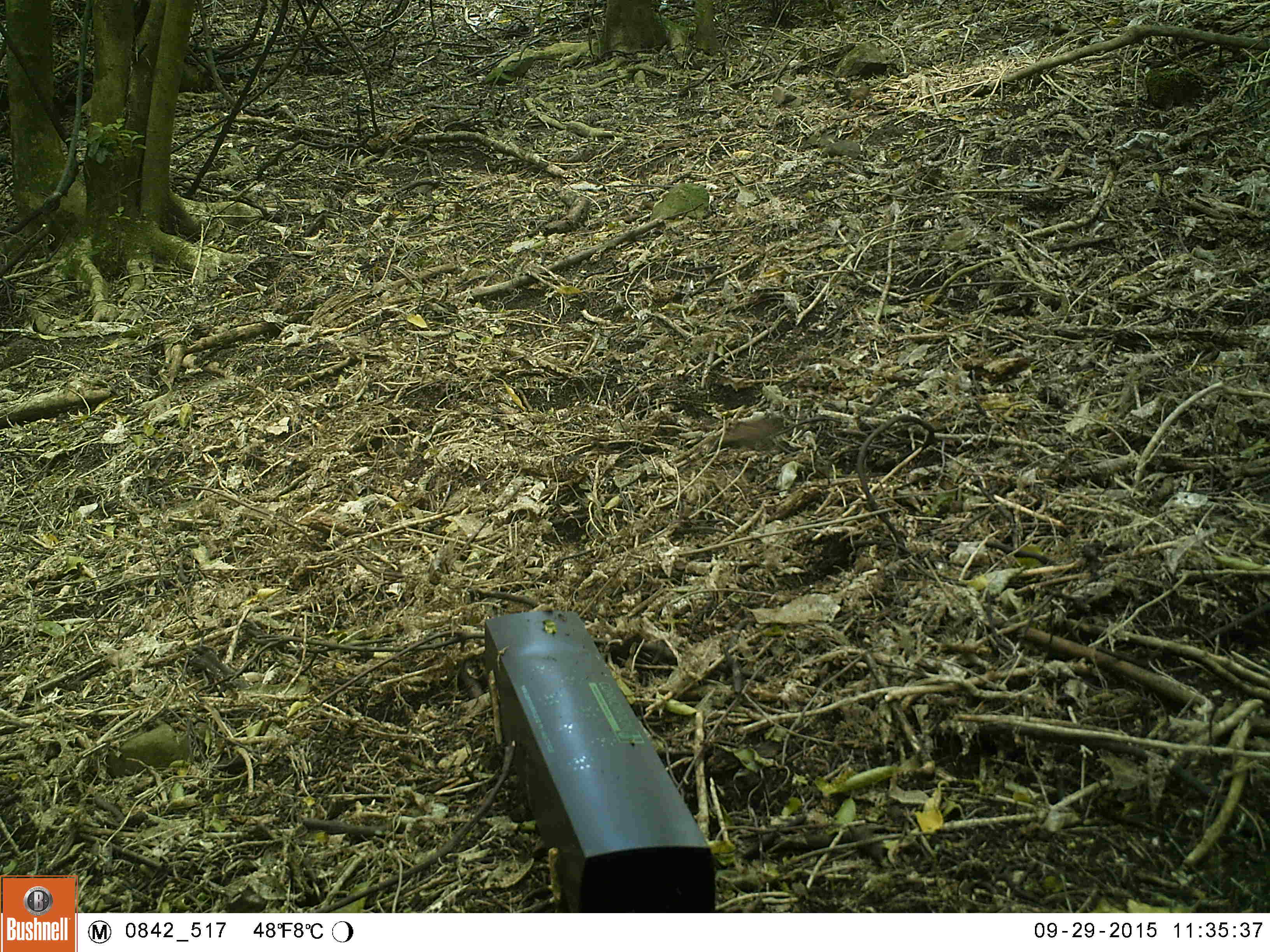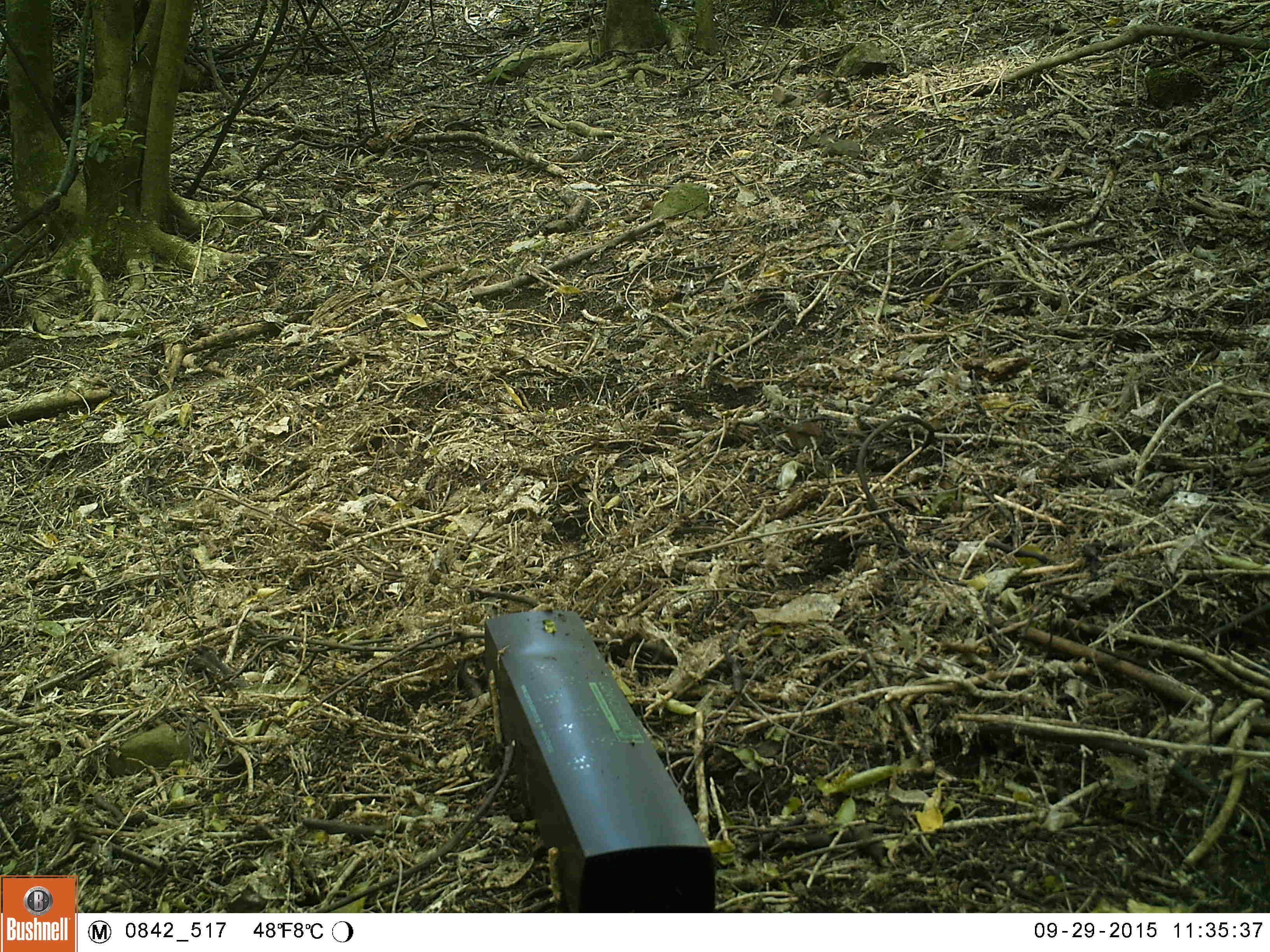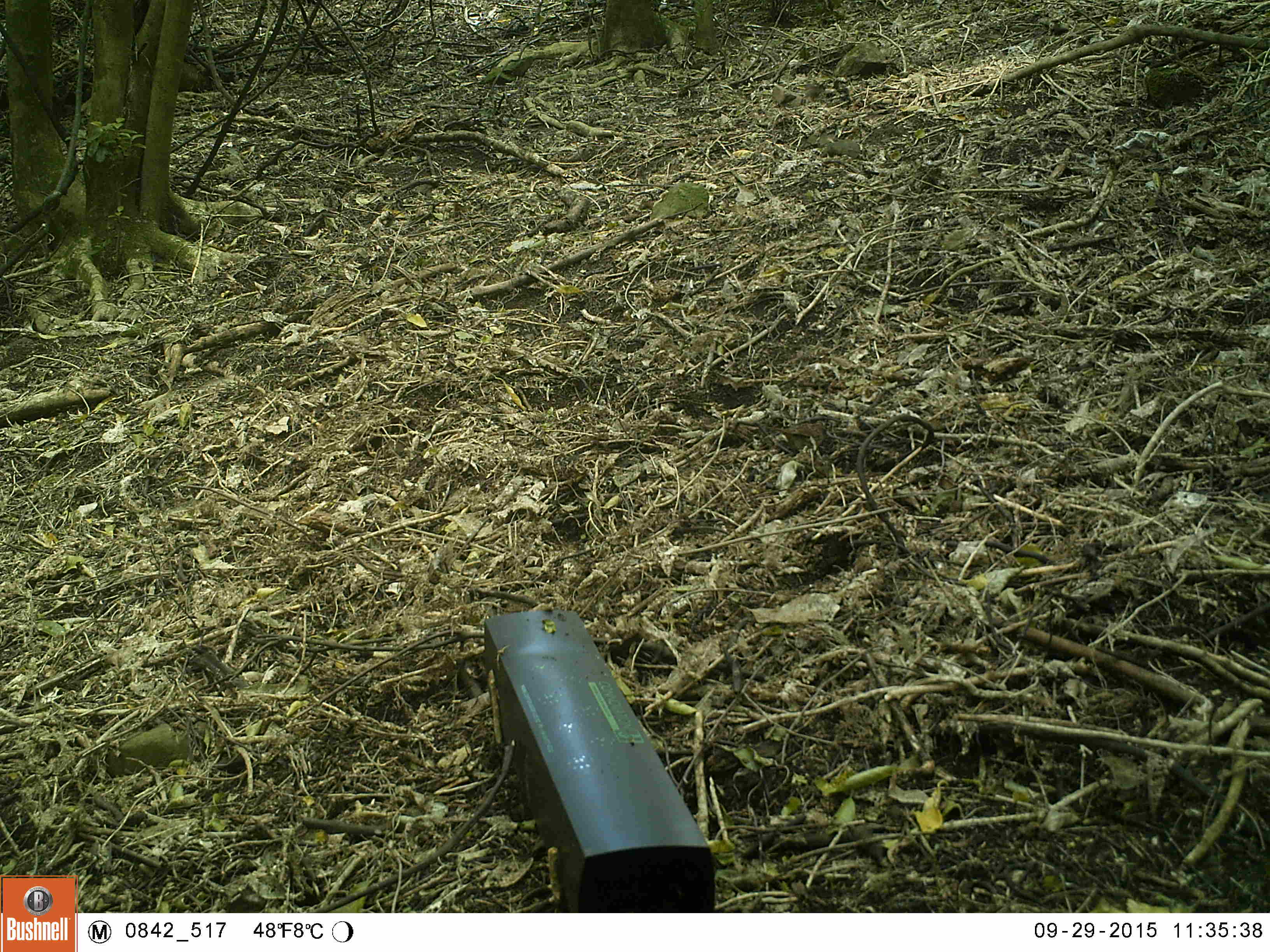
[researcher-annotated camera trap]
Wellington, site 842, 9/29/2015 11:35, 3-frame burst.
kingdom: Animalia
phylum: Chordata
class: Aves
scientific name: Aves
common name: bird